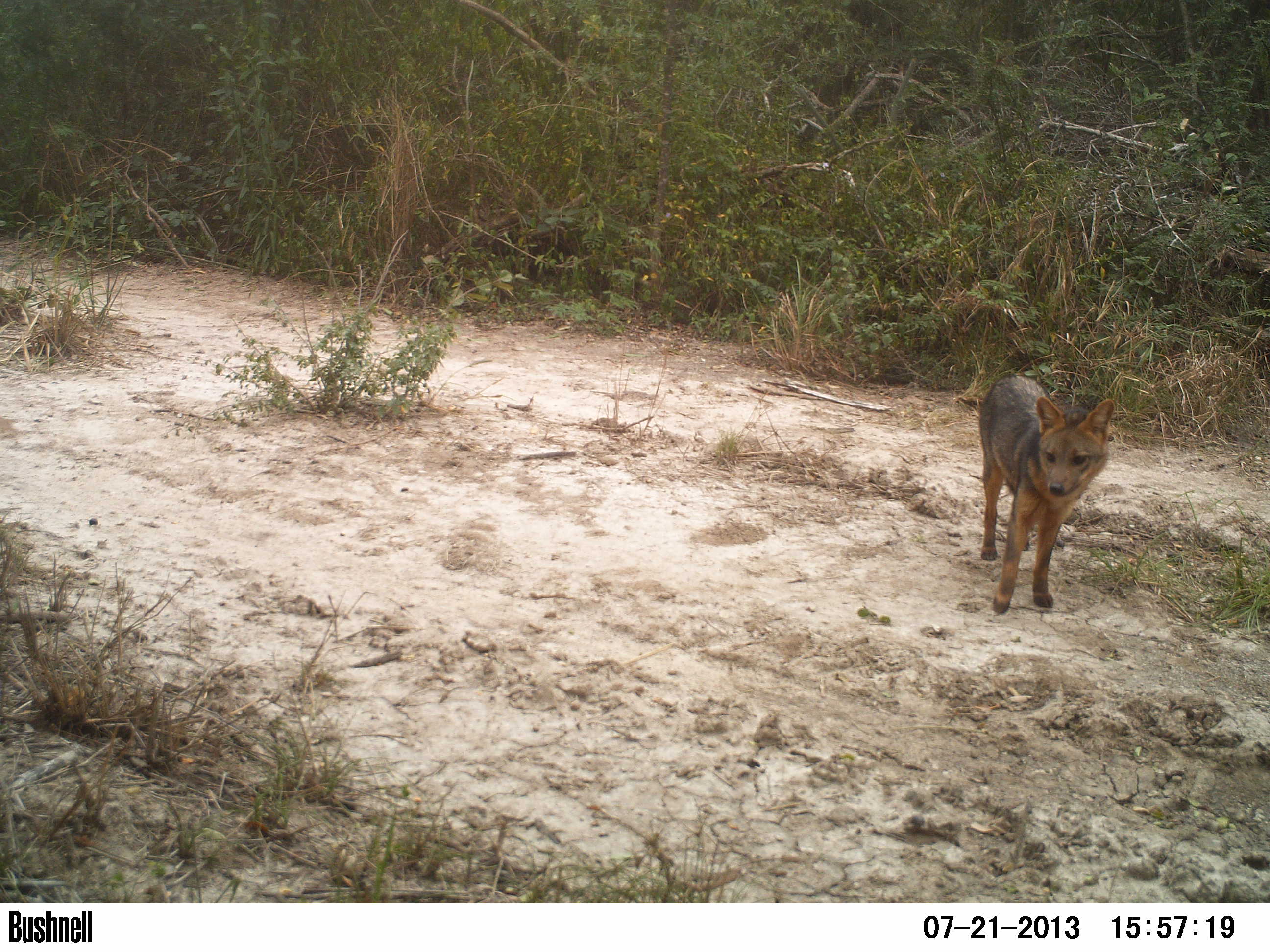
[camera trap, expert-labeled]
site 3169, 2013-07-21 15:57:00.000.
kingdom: Animalia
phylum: Chordata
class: Mammalia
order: Carnivora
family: Canidae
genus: Cerdocyon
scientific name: Cerdocyon thous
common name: crab-eating fox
Cerdocyon thous (crab-eating fox), count 1.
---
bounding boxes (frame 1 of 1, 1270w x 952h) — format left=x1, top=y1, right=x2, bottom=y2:
cerdocyon thous: left=976, top=373, right=1117, bottom=614